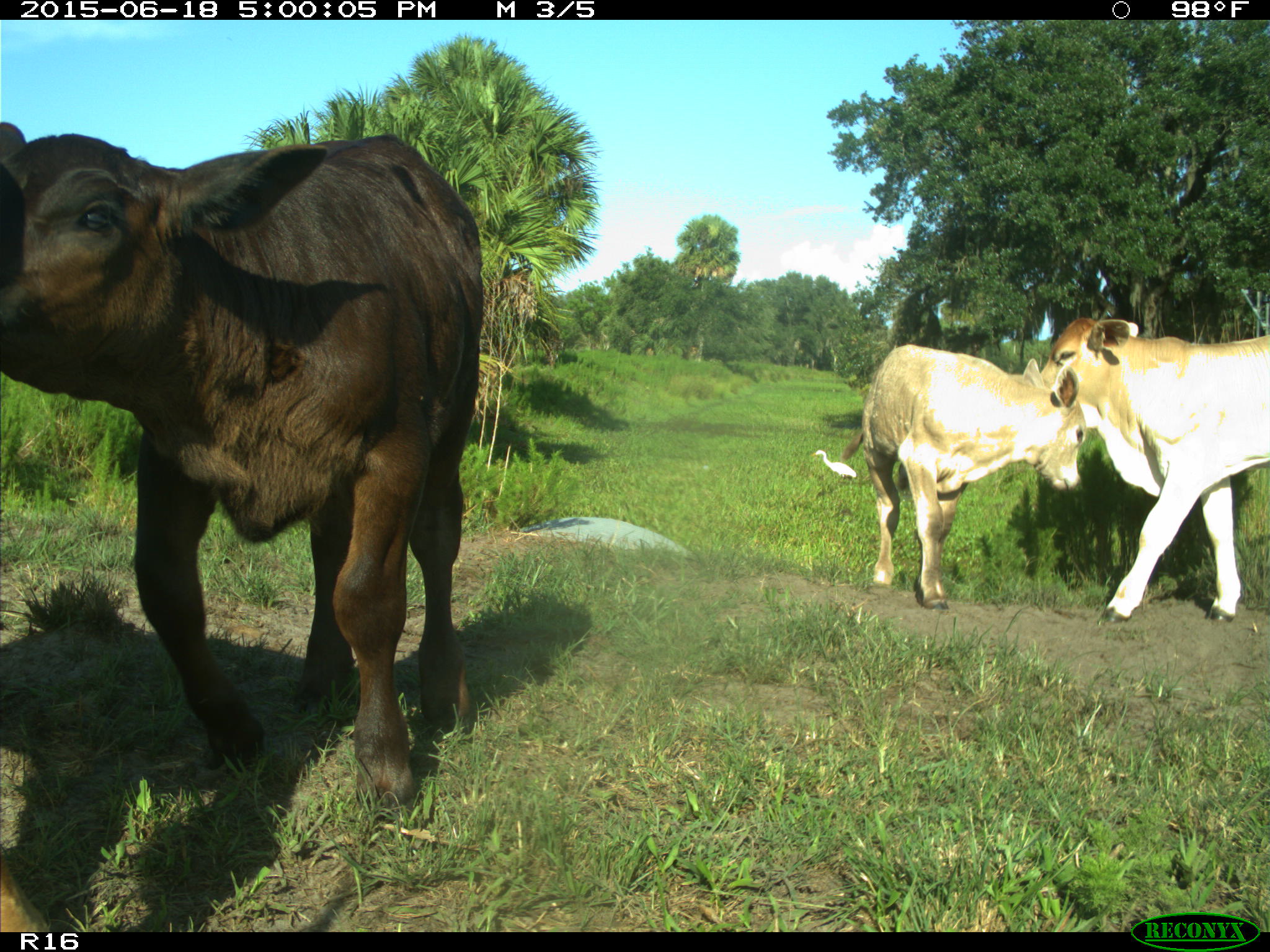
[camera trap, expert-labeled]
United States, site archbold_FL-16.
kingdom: Animalia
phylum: Chordata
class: Mammalia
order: Artiodactyla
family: Bovidae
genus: Bos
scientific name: Bos taurus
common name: domestic cow